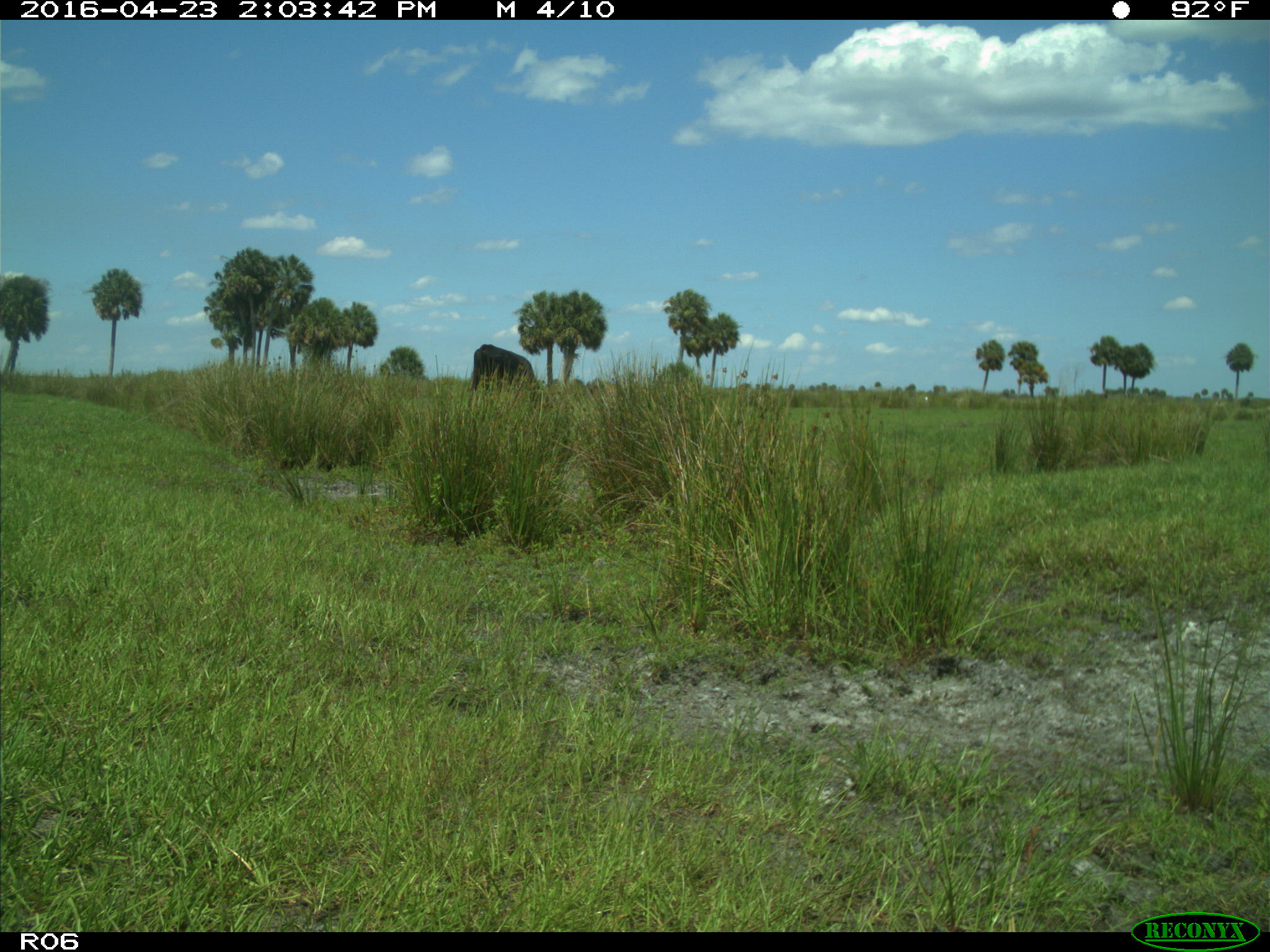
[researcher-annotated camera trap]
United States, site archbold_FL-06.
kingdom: Animalia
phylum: Chordata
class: Mammalia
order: Artiodactyla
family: Bovidae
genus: Bos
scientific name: Bos taurus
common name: domestic cow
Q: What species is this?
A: Bos taurus (domestic cow).